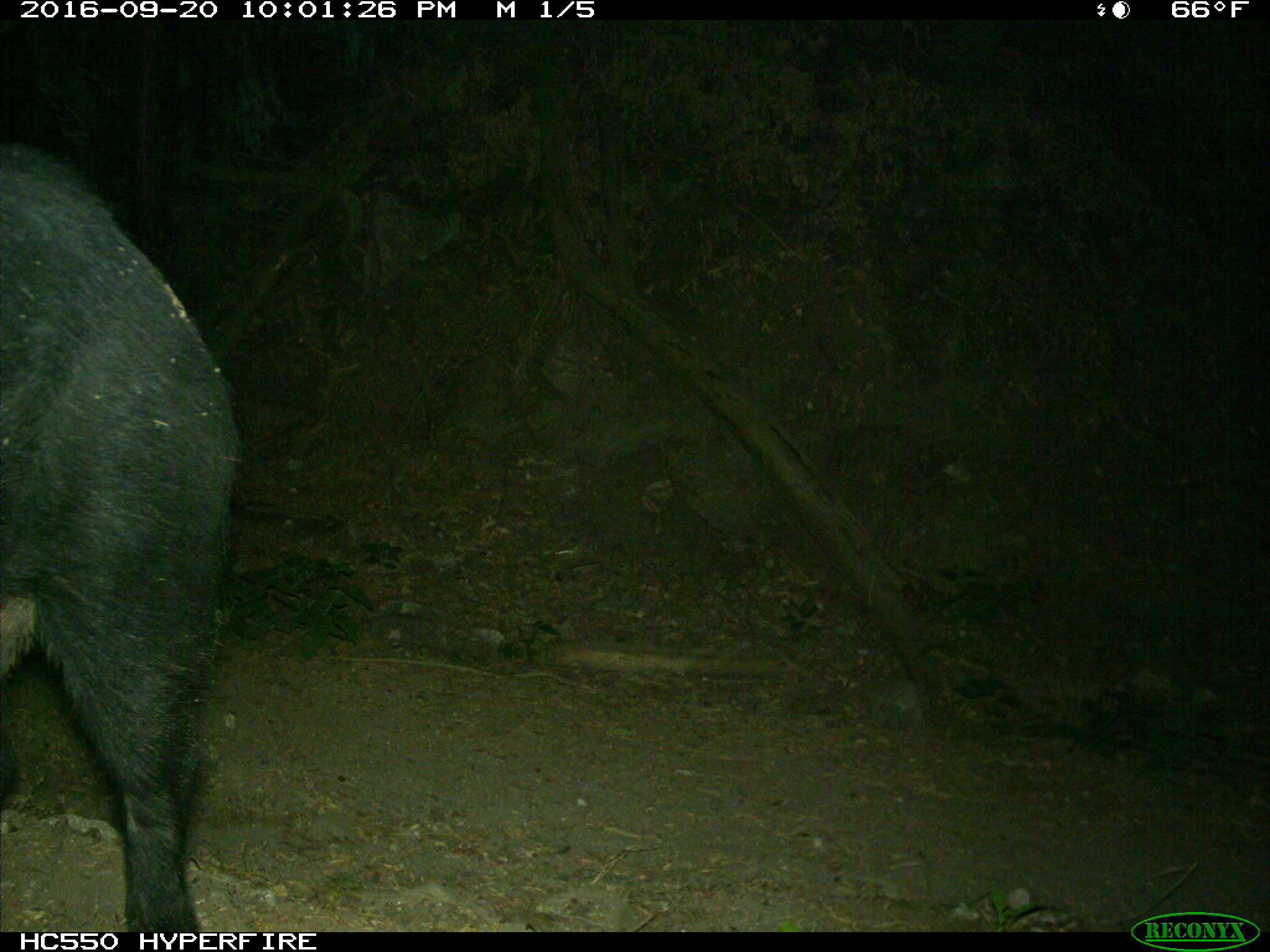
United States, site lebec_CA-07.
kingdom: Animalia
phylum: Chordata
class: Mammalia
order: Artiodactyla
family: Suidae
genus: Sus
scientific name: Sus scrofa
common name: wild boar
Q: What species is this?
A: Sus scrofa (wild boar).